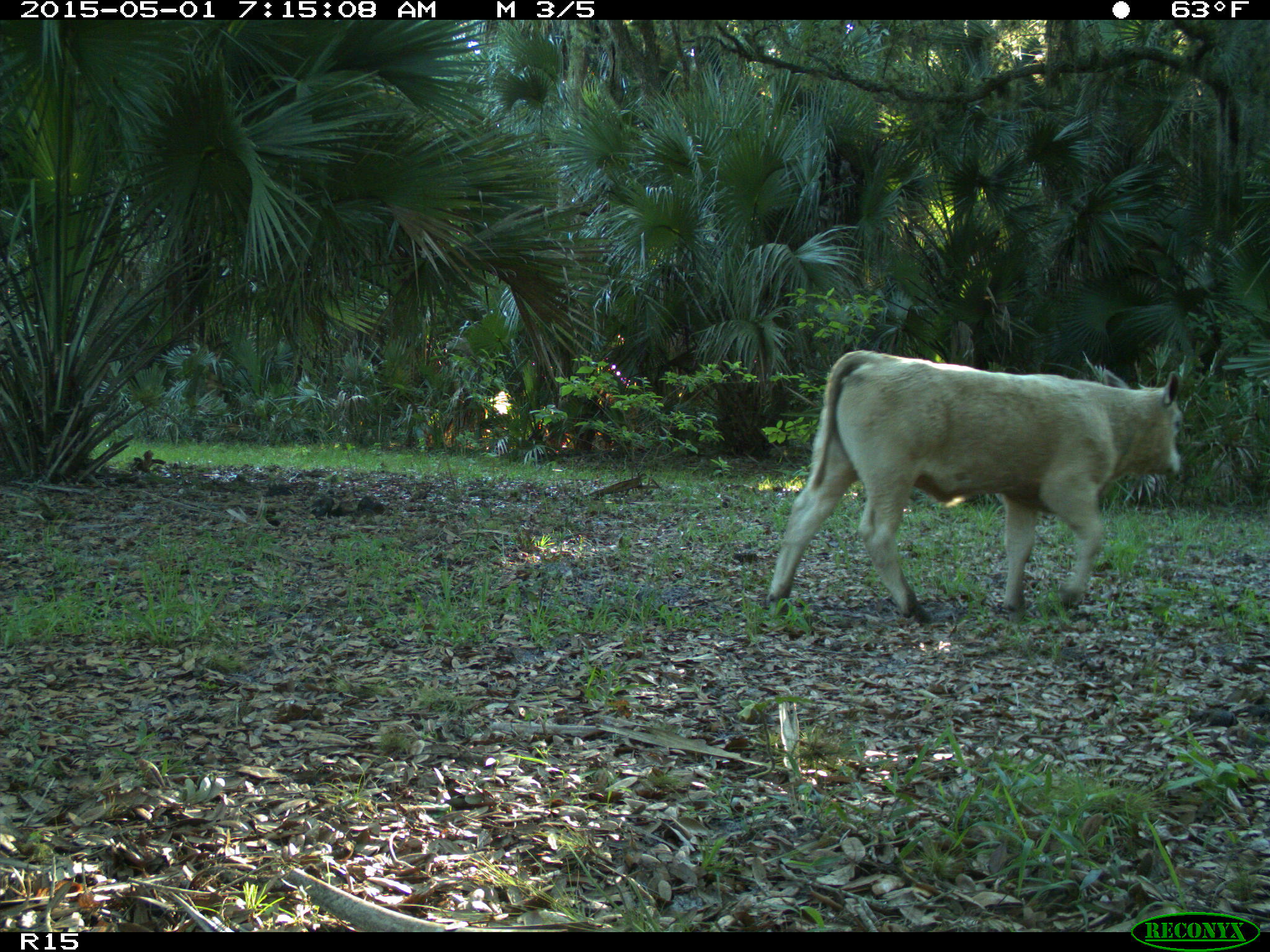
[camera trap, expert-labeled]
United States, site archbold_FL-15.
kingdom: Animalia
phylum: Chordata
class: Mammalia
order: Artiodactyla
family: Bovidae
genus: Bos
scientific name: Bos taurus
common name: domestic cow